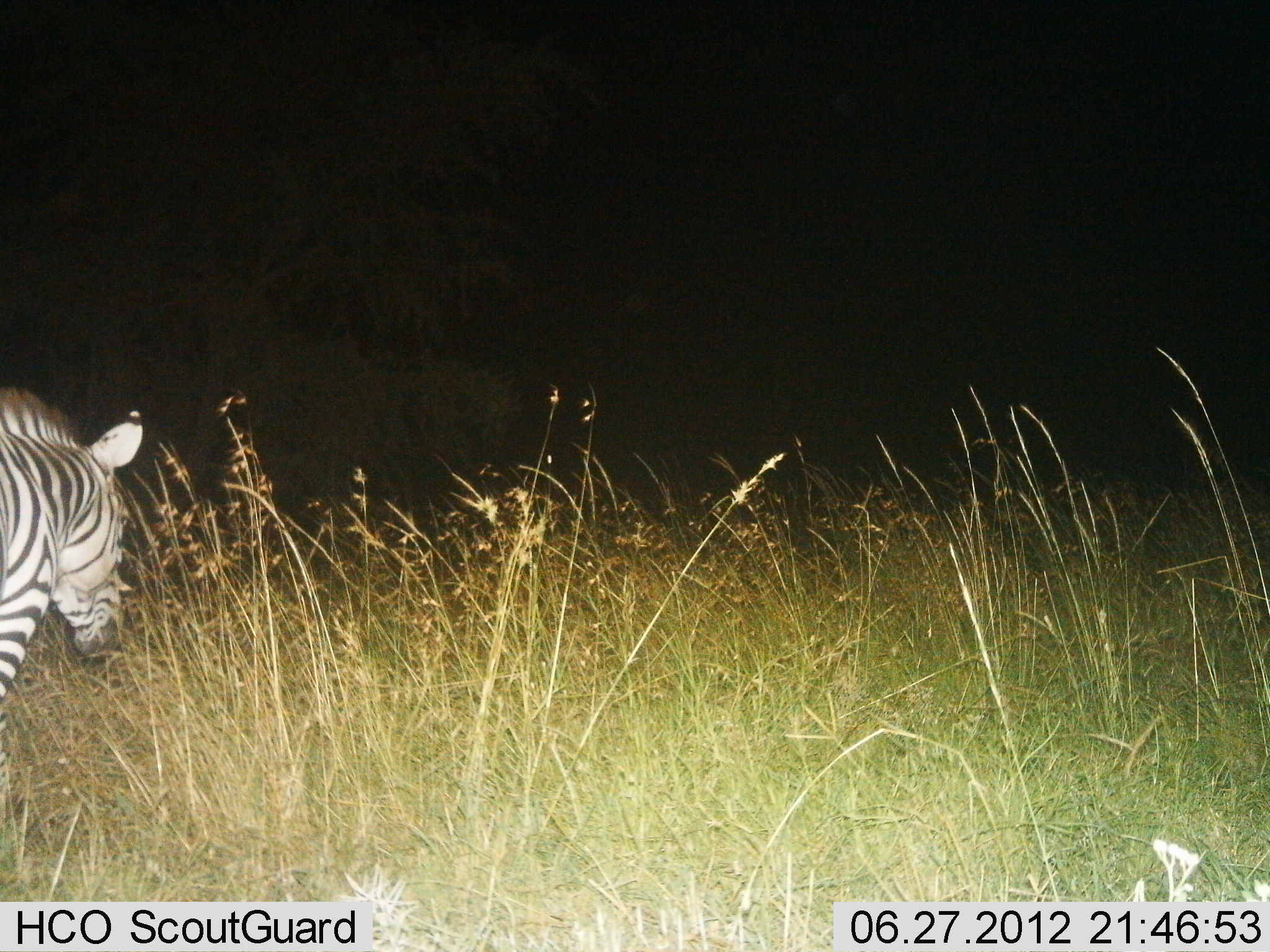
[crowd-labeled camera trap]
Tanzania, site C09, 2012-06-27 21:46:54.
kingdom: Animalia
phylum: Chordata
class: Mammalia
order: Perissodactyla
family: Equidae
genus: Equus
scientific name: Equus quagga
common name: plains zebra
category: zebra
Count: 1.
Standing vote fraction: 20%.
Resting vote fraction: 0%.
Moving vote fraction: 60%.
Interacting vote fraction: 0%.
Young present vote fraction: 0%.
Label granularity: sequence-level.